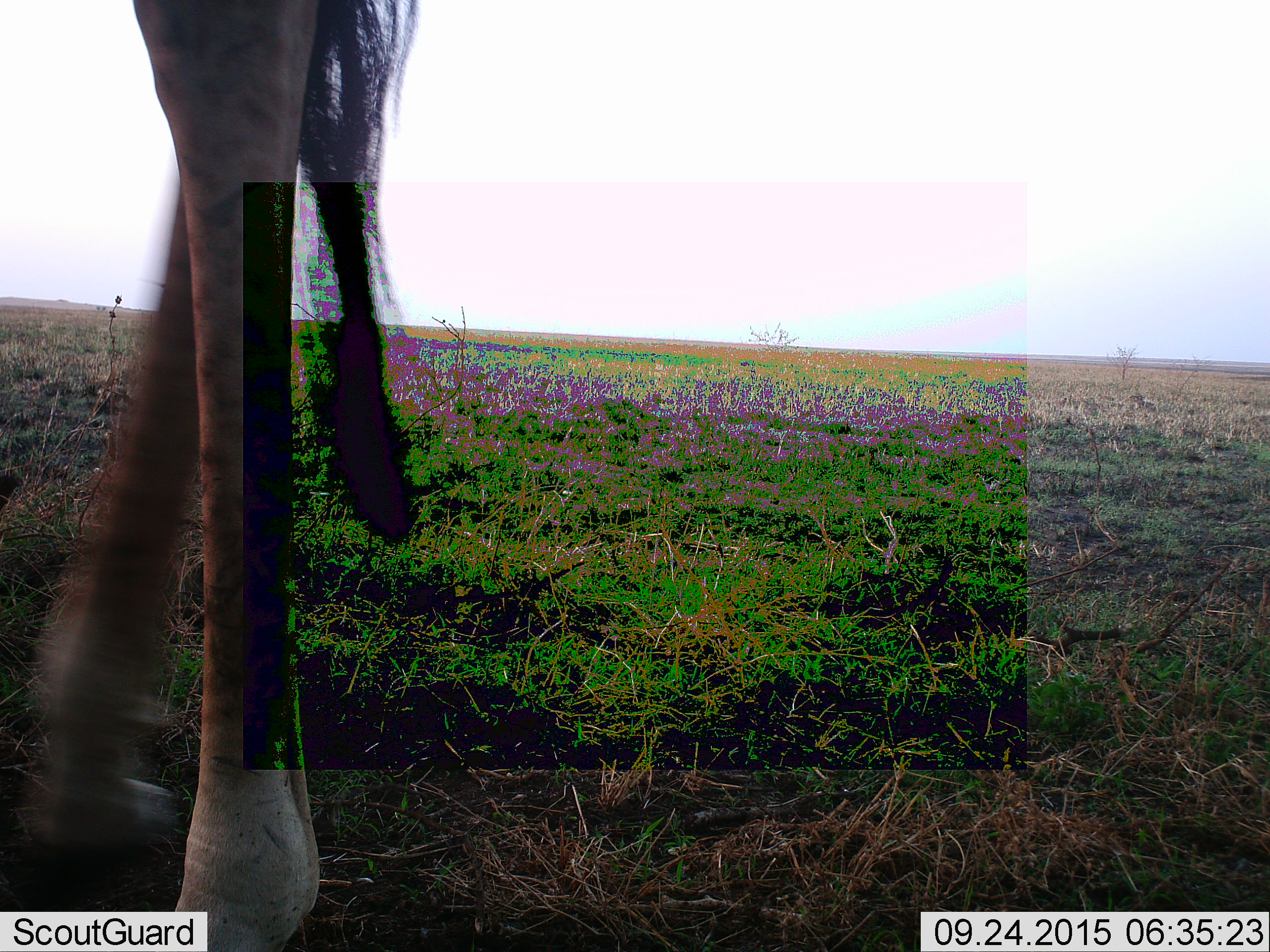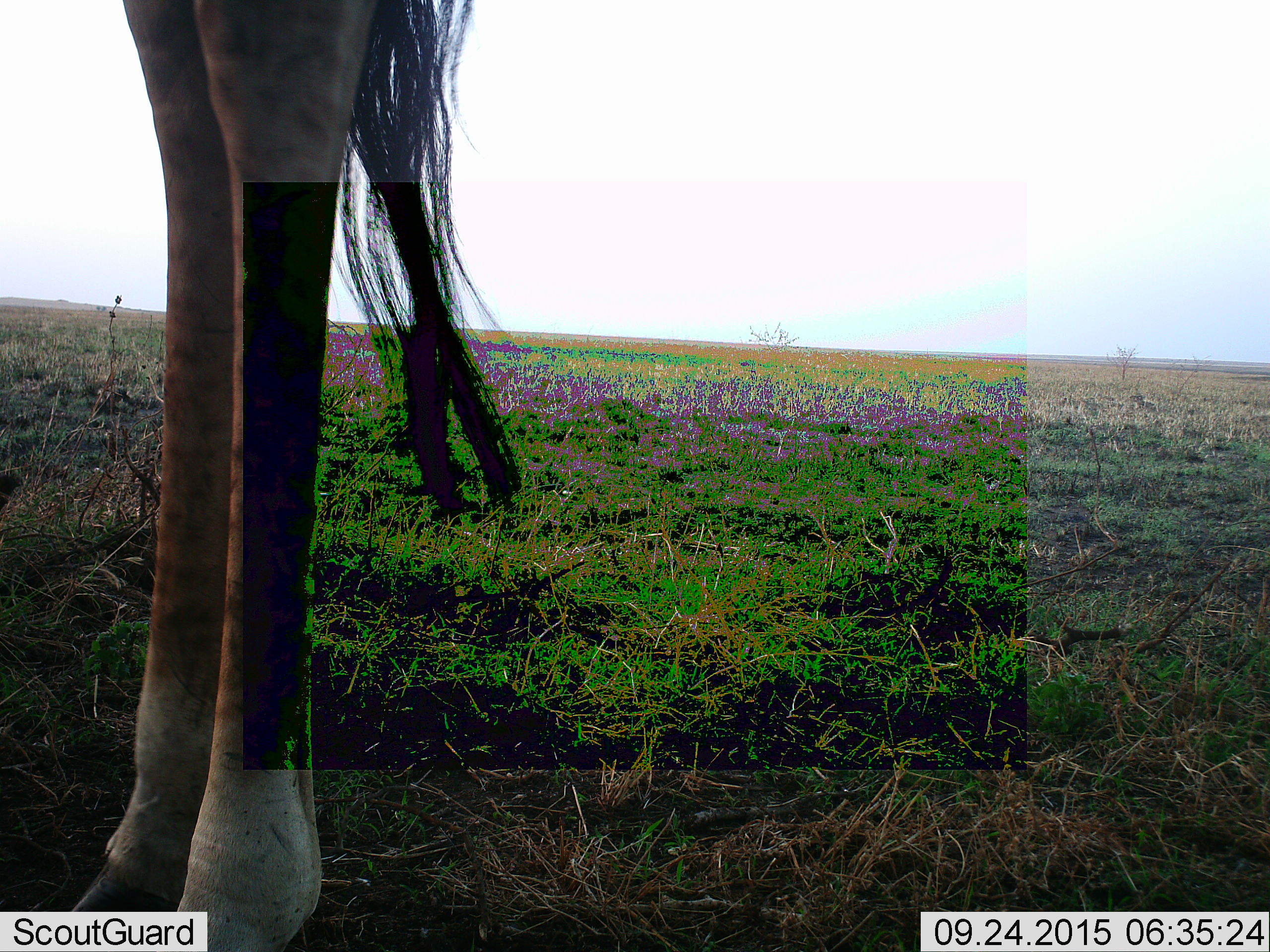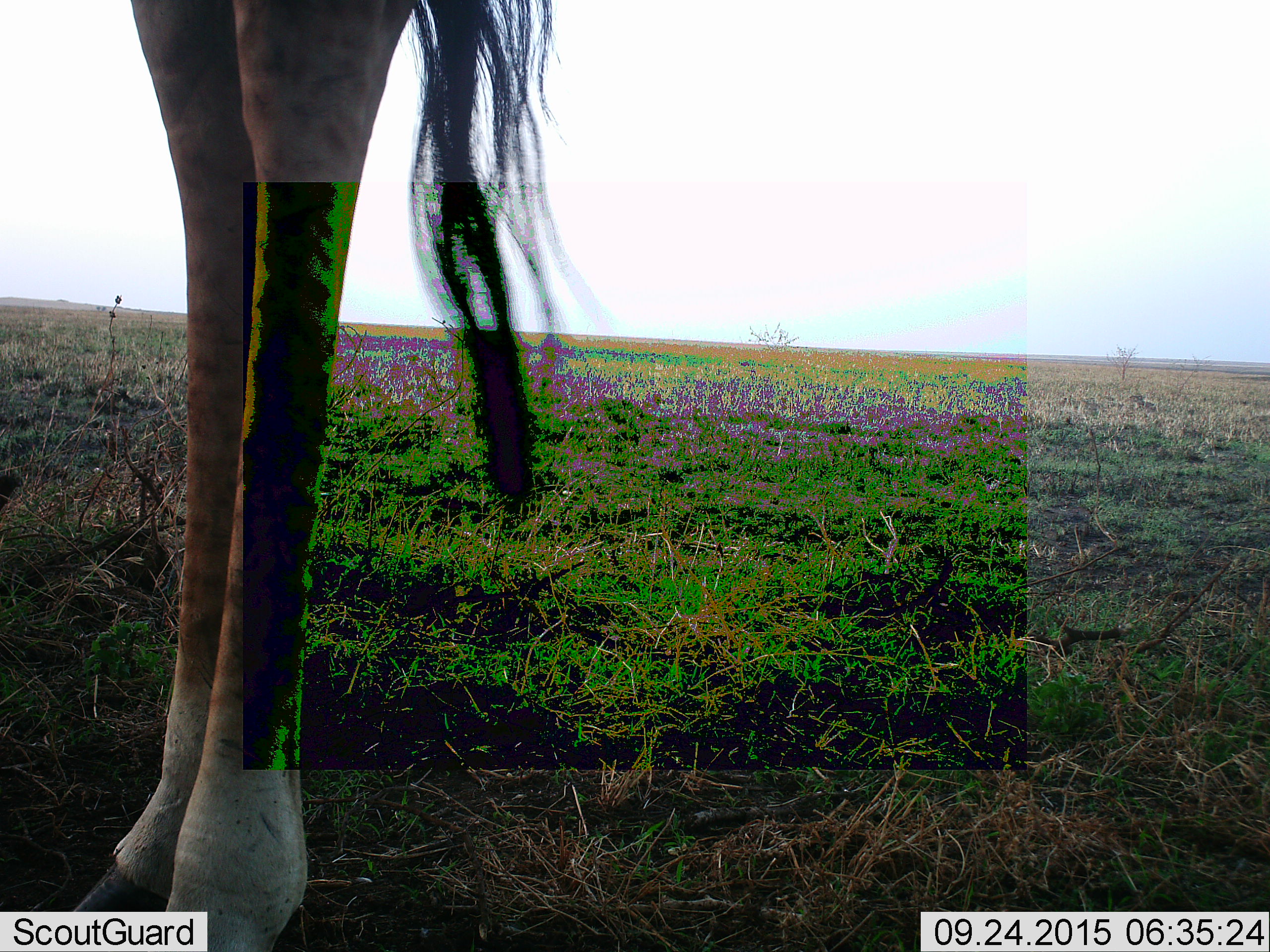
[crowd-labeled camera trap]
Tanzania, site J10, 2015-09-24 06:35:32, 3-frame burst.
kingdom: Animalia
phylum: Chordata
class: Mammalia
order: Artiodactyla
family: Giraffidae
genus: Giraffa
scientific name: Giraffa camelopardalis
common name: giraffe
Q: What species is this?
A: Giraffe (Giraffa camelopardalis).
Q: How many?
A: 1.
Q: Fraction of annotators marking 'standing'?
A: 100%.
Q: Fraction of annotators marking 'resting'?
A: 0%.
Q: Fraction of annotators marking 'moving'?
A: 0%.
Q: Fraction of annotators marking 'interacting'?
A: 0%.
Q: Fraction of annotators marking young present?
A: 0%.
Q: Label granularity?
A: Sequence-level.